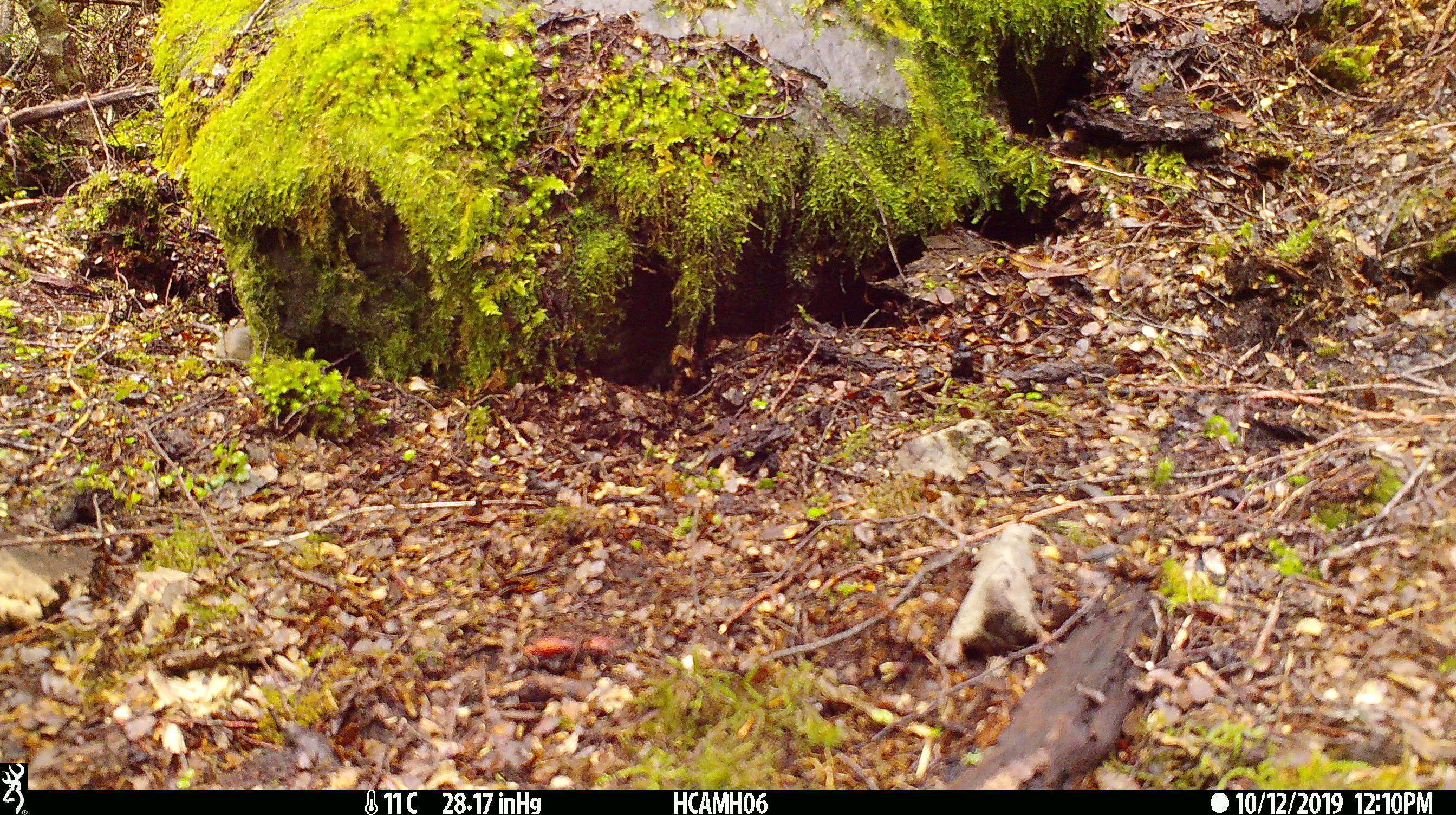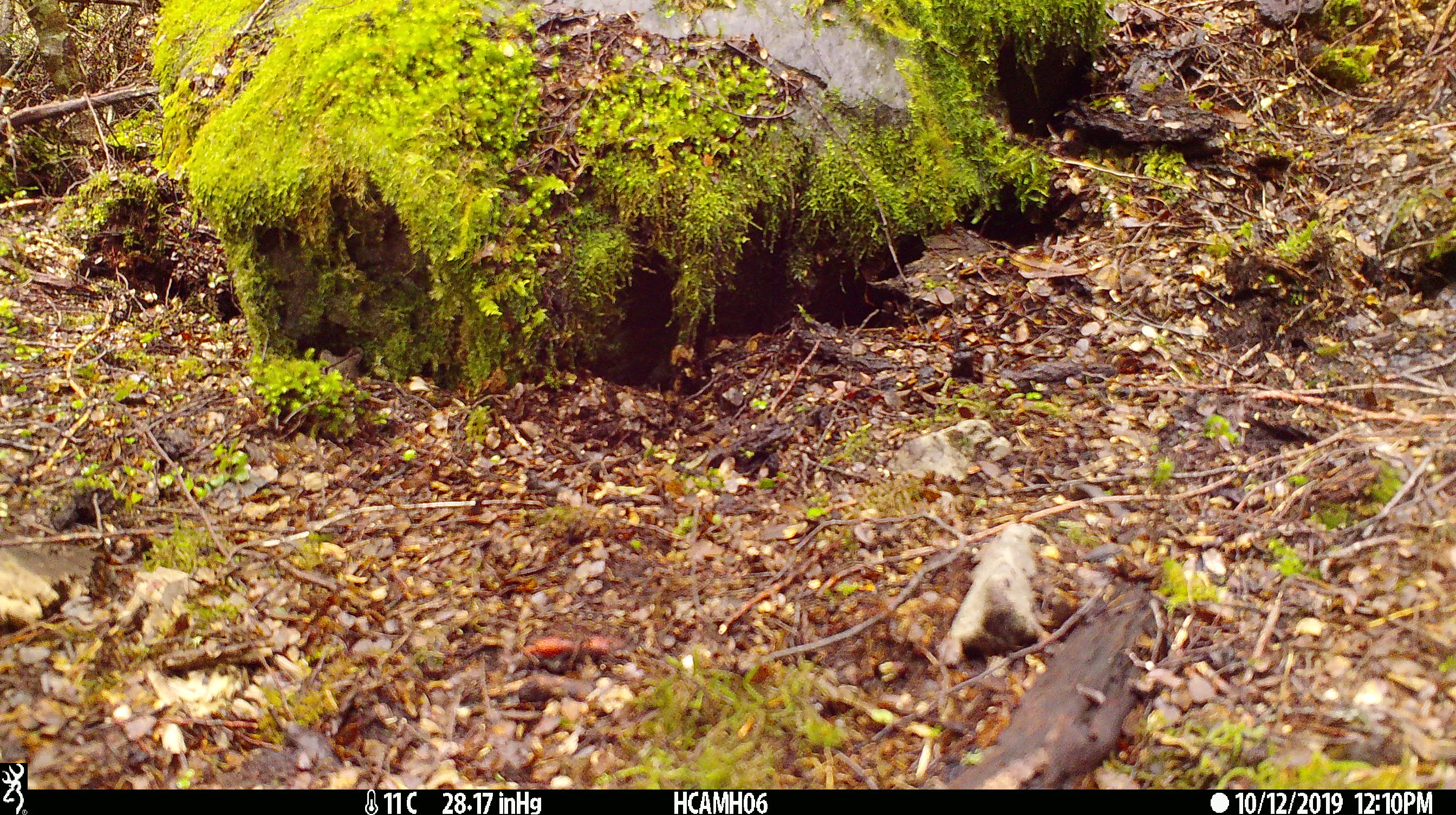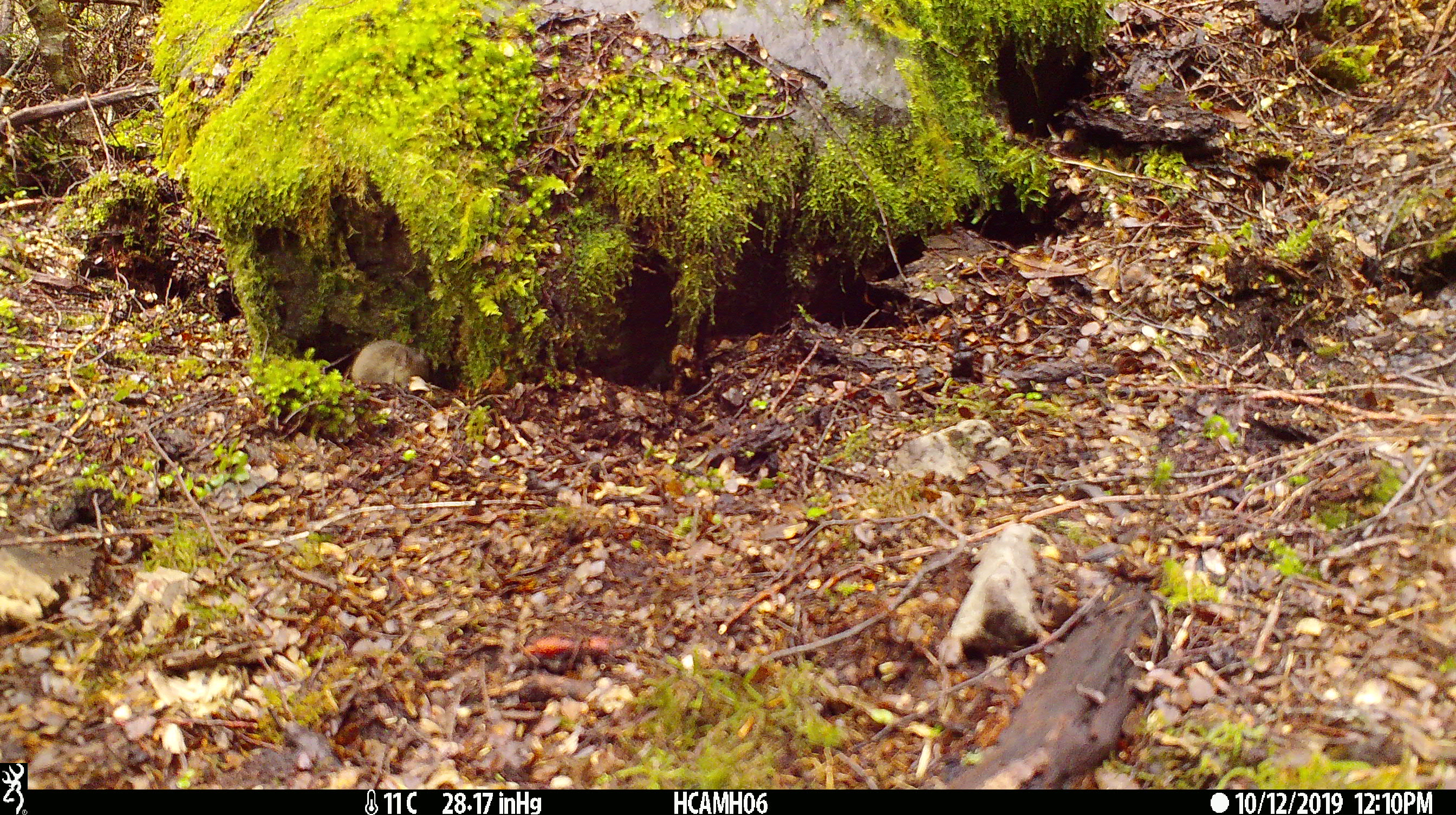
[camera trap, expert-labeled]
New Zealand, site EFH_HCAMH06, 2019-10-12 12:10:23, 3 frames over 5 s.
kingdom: Animalia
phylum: Chordata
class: Mammalia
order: Rodentia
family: Muridae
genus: Mus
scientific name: Mus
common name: mouse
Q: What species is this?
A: Mouse (Mus).